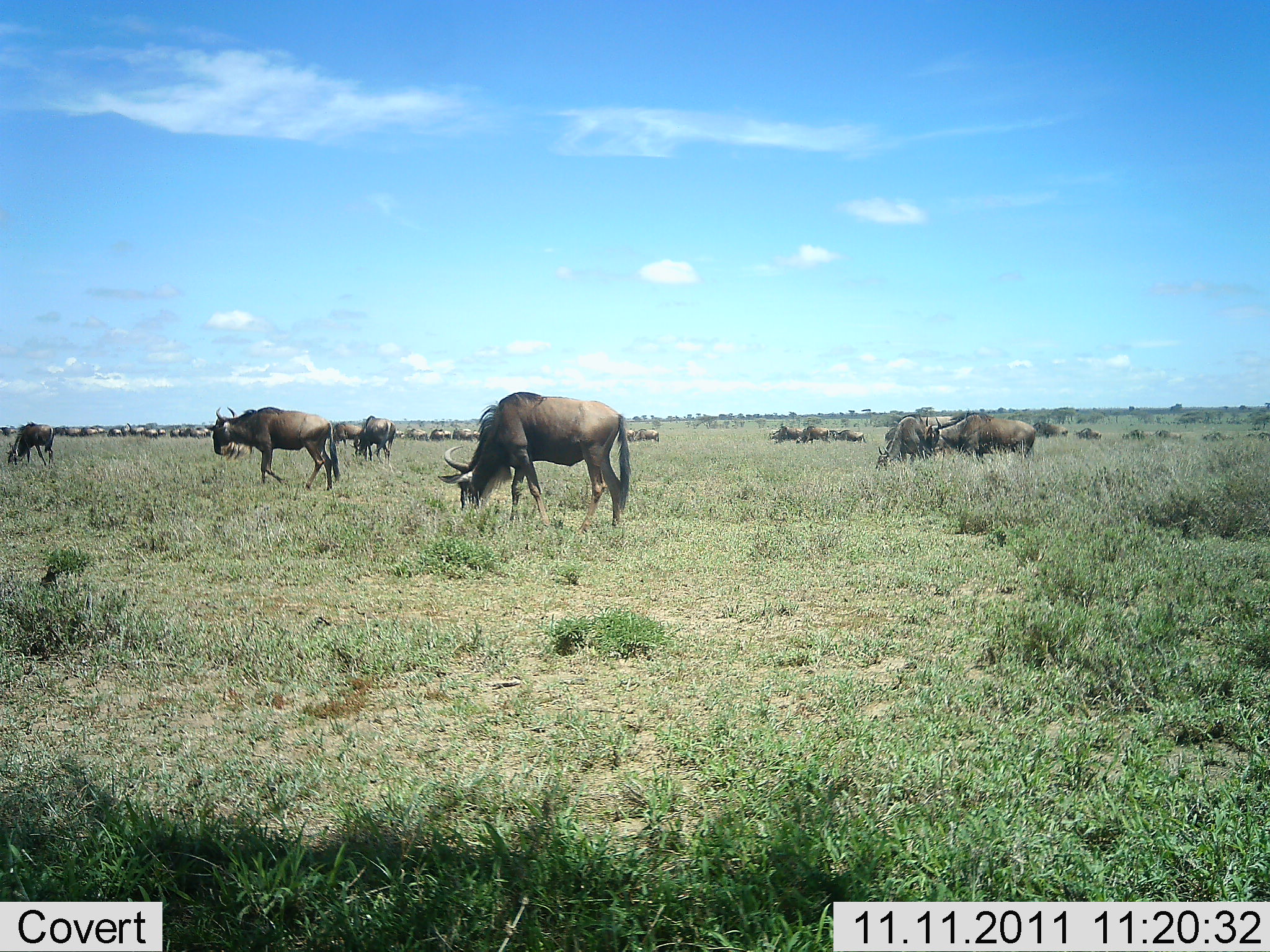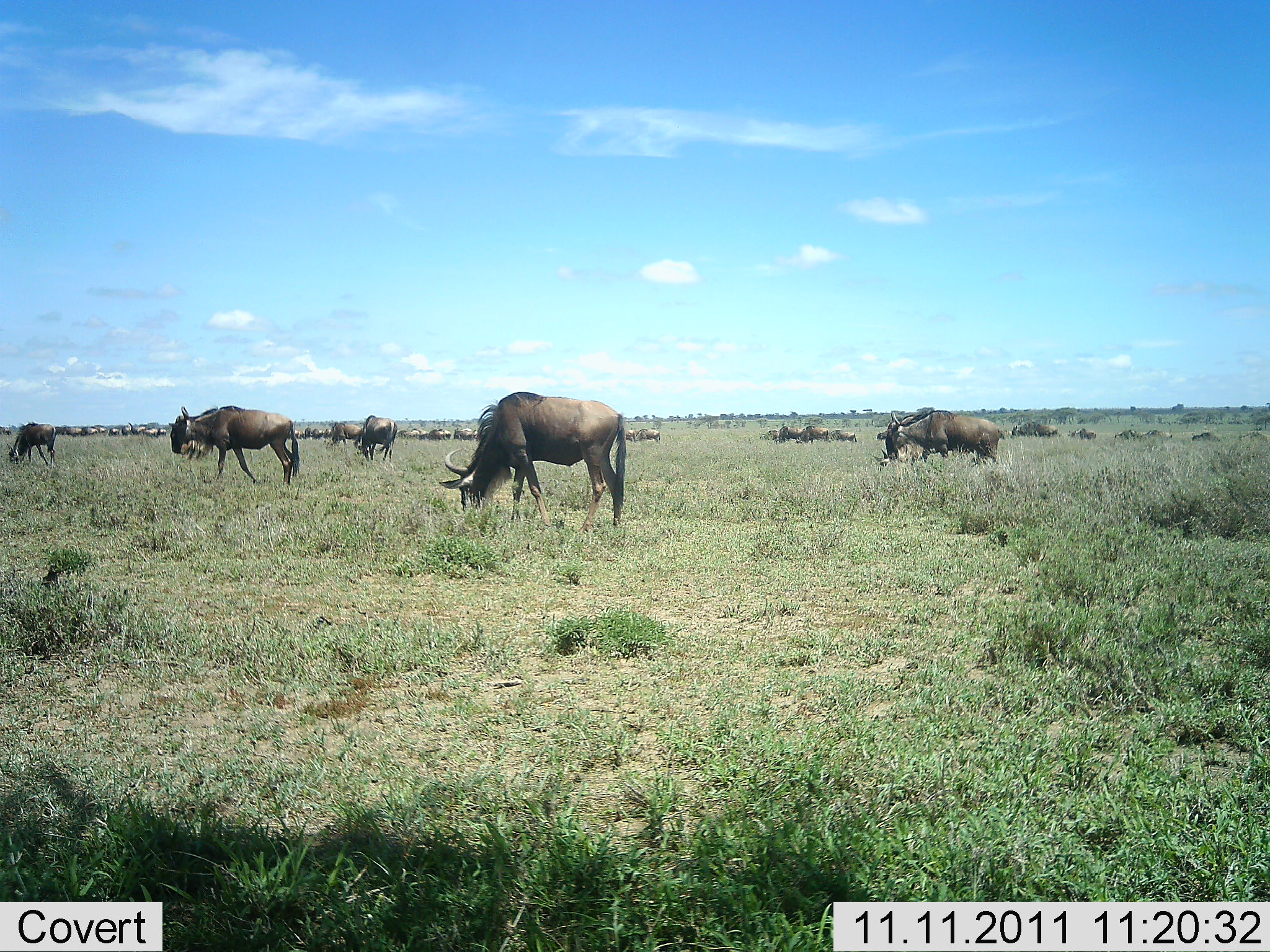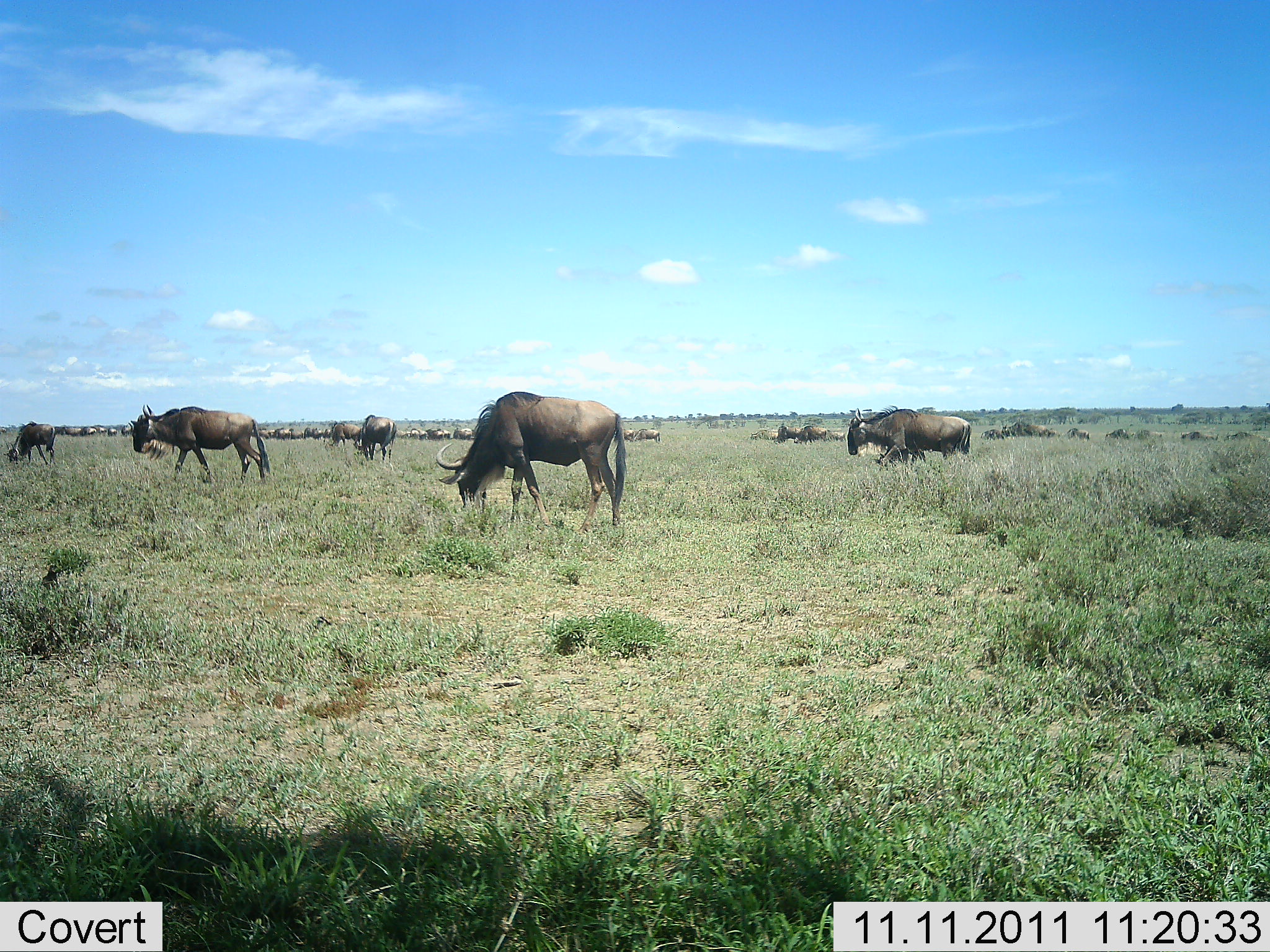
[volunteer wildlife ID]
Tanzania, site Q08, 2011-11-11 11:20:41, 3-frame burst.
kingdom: Animalia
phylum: Chordata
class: Mammalia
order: Artiodactyla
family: Bovidae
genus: Connochaetes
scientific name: Connochaetes taurinus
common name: blue wildebeest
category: wildebeest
Wildebeest (blue wildebeest) (Connochaetes taurinus), count 11-50. Behavior (volunteer vote fractions): standing 43%, resting 7%, moving 64%, interacting 7%. Young present (vote fraction): 7%. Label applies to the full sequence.